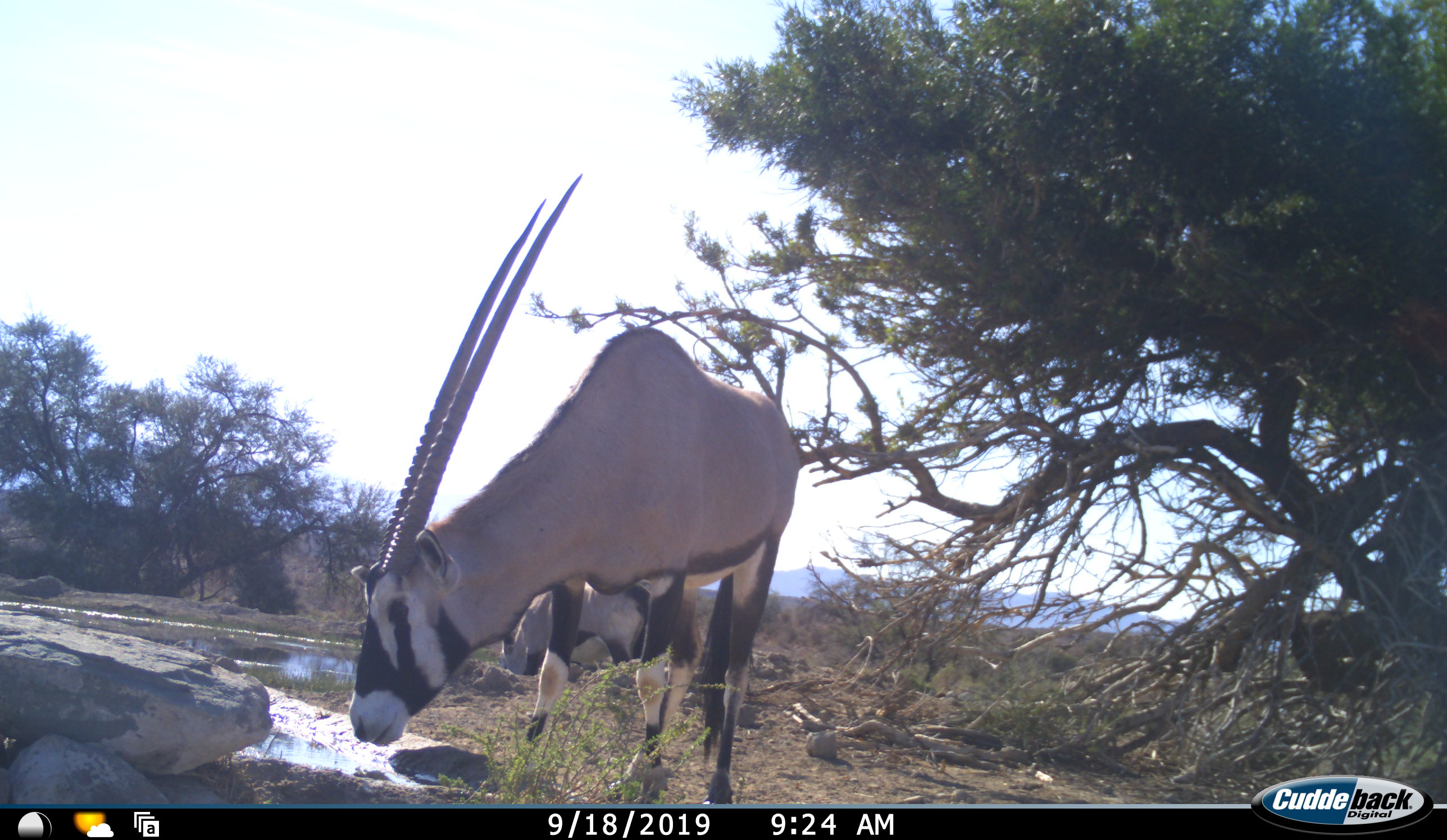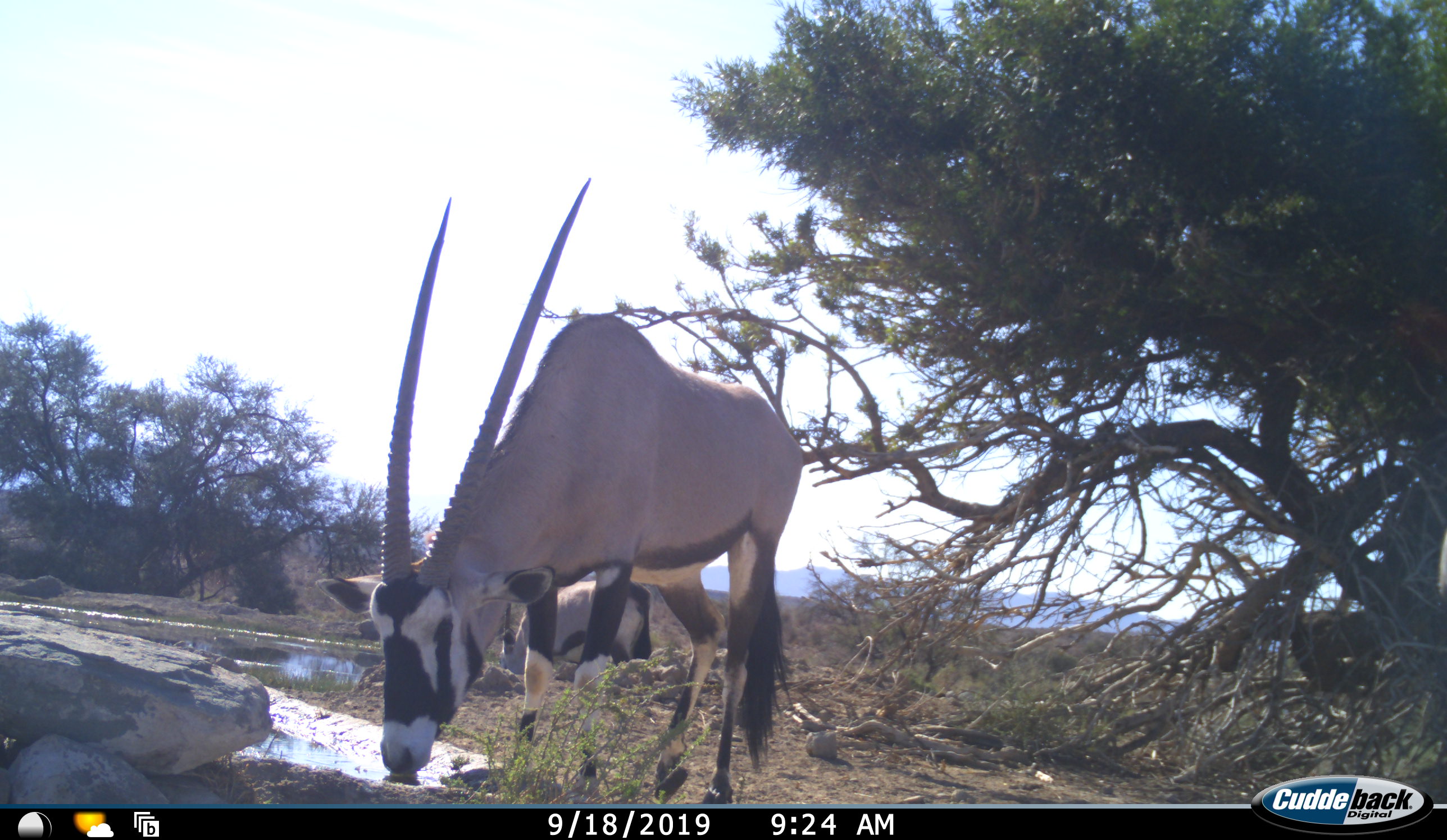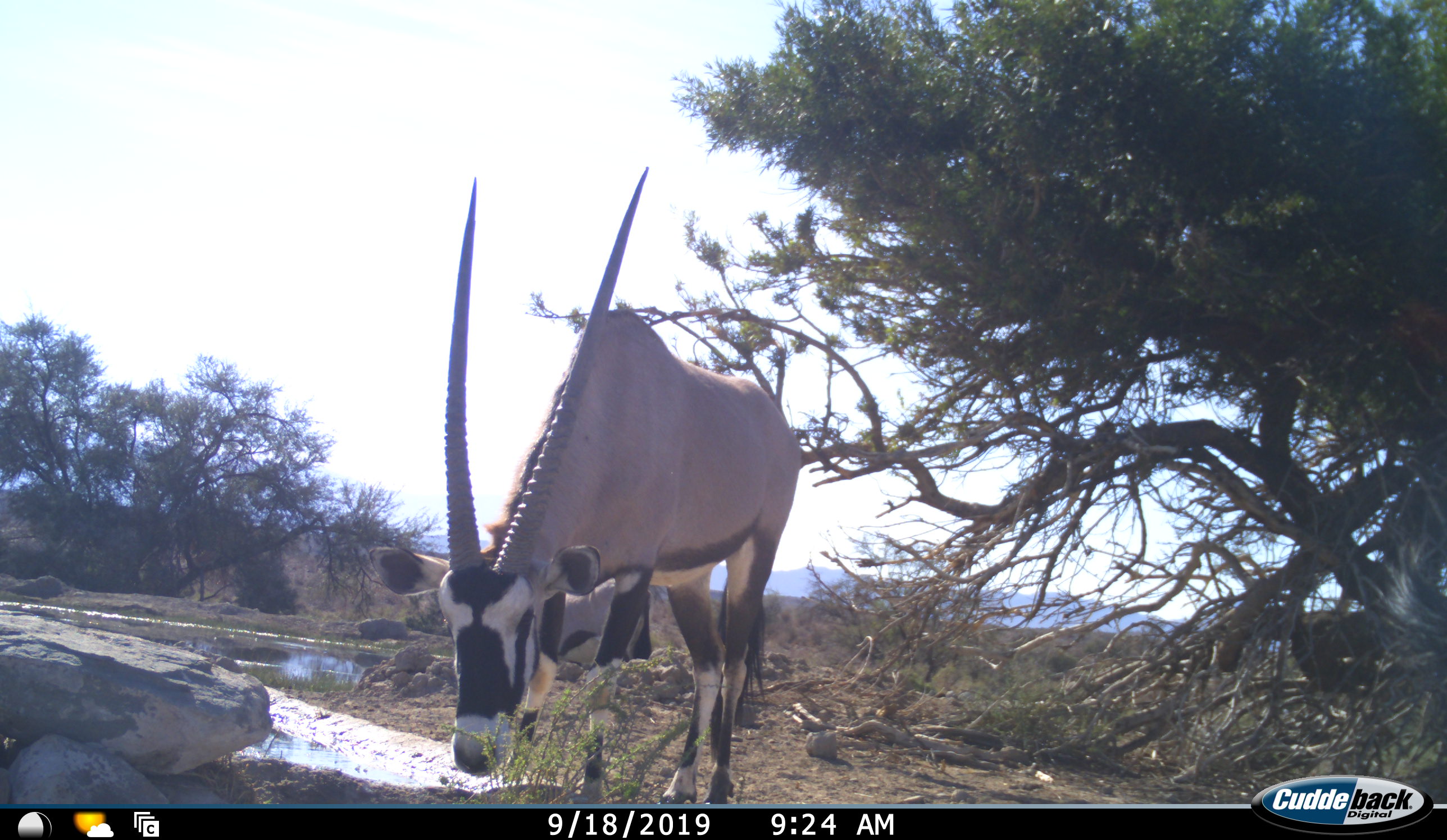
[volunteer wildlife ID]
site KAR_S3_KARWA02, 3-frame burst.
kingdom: Animalia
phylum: Chordata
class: Mammalia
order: Artiodactyla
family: Bovidae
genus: Oryx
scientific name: Oryx gazella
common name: gemsbok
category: oryx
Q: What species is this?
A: Oryx (gemsbok) (Oryx gazella).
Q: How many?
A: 3.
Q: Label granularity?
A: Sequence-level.